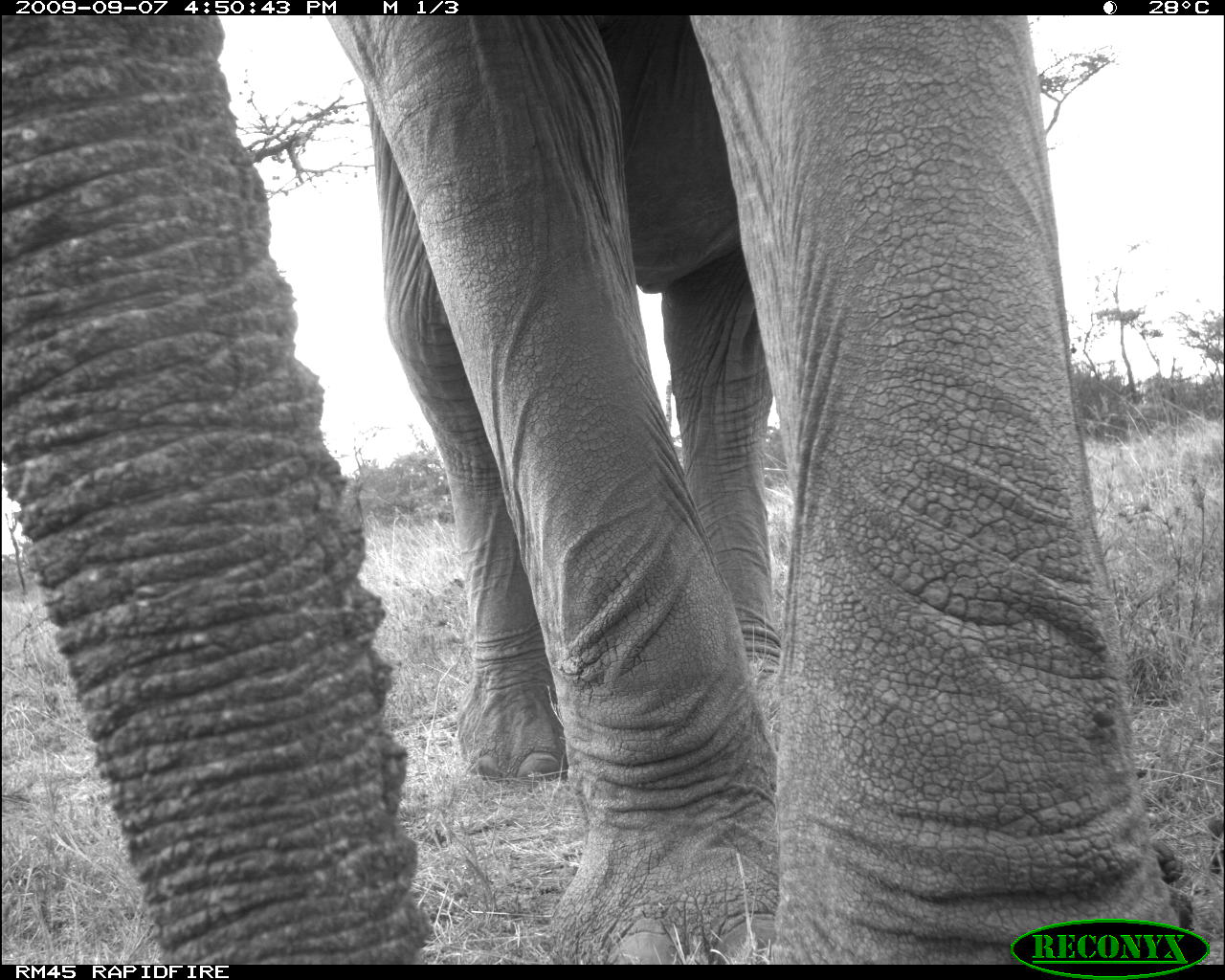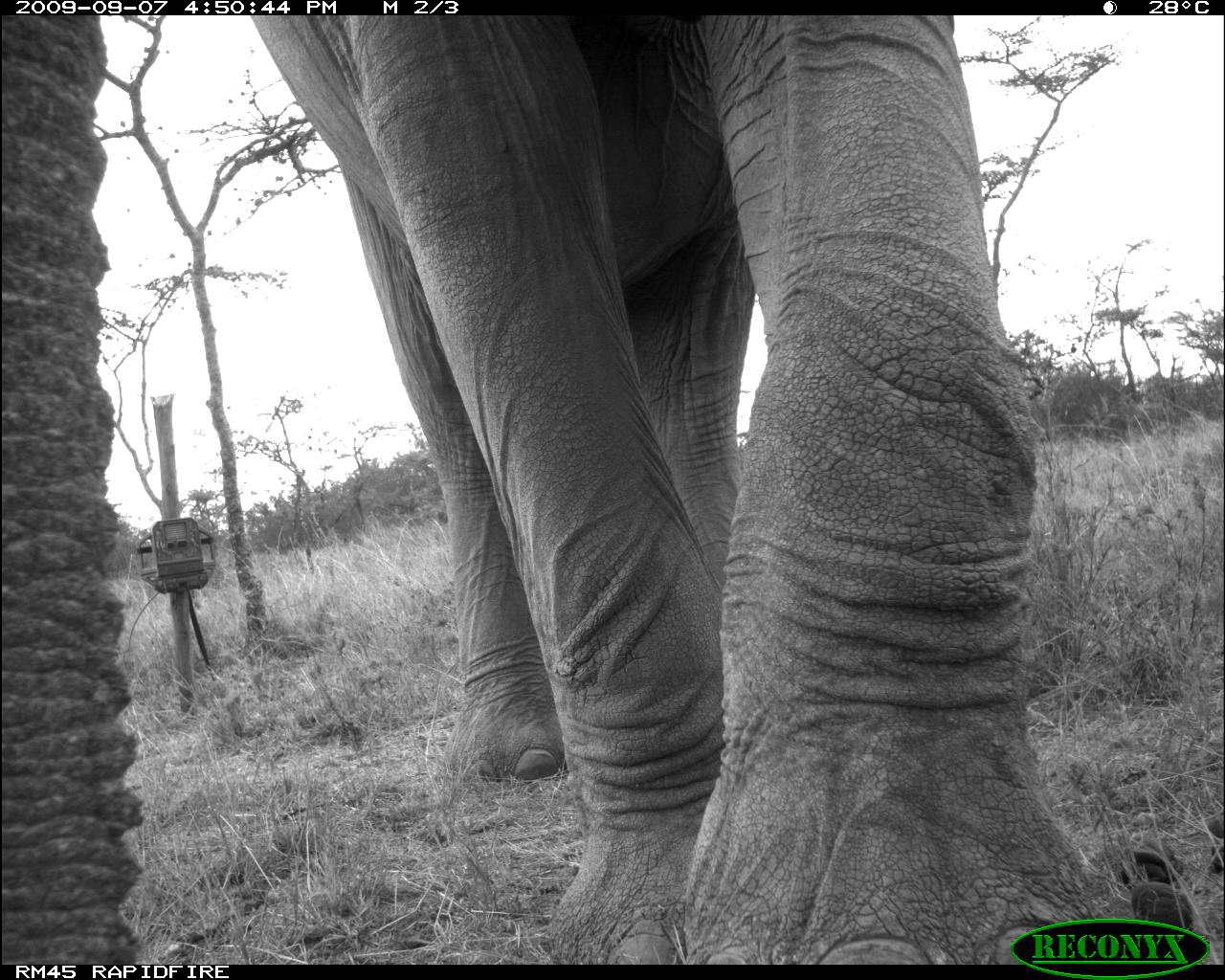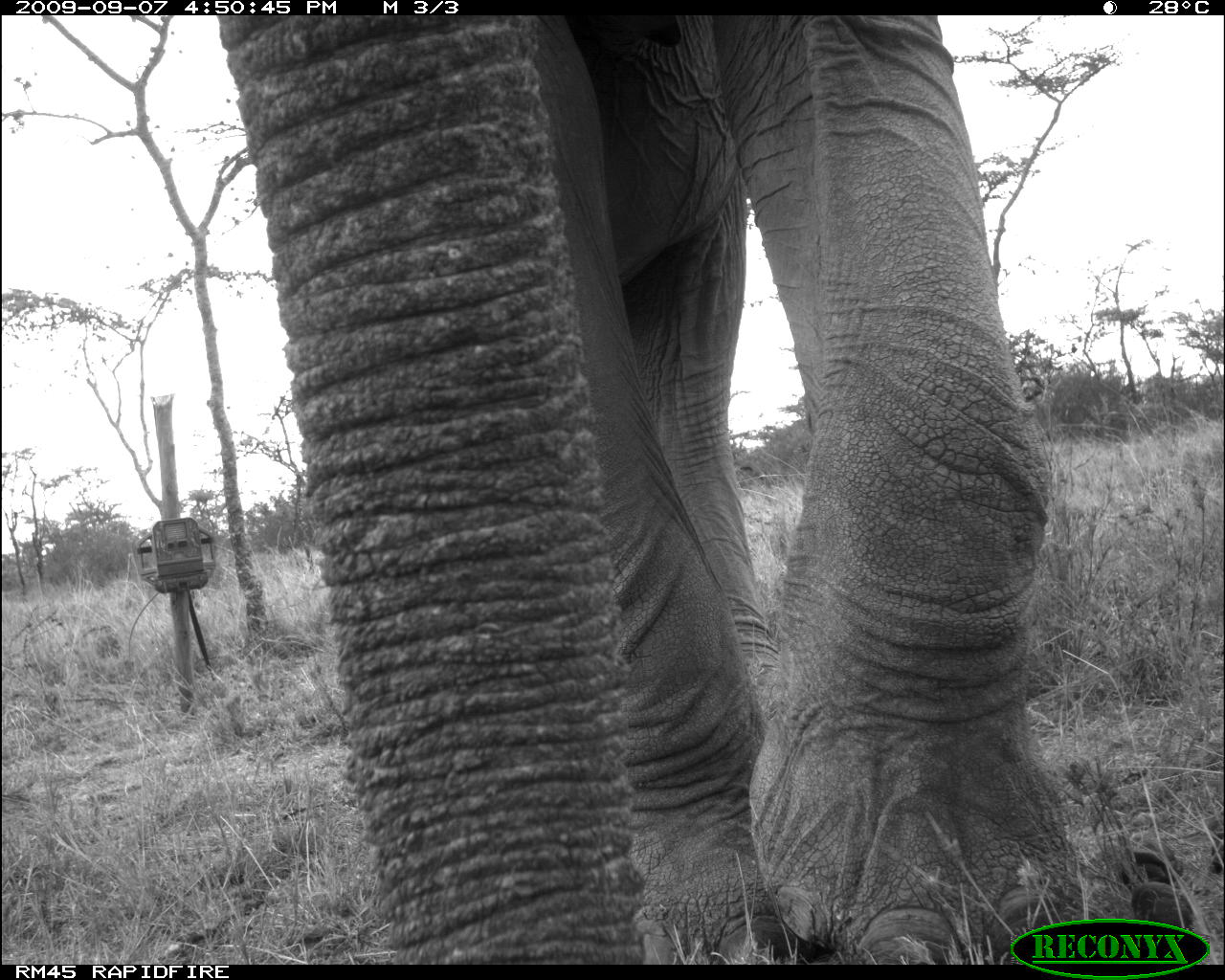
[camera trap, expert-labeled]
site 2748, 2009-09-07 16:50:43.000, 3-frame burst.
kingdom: Animalia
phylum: Chordata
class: Mammalia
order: Proboscidea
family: Elephantidae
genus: Loxodonta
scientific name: Loxodonta africana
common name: african bush elephant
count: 1